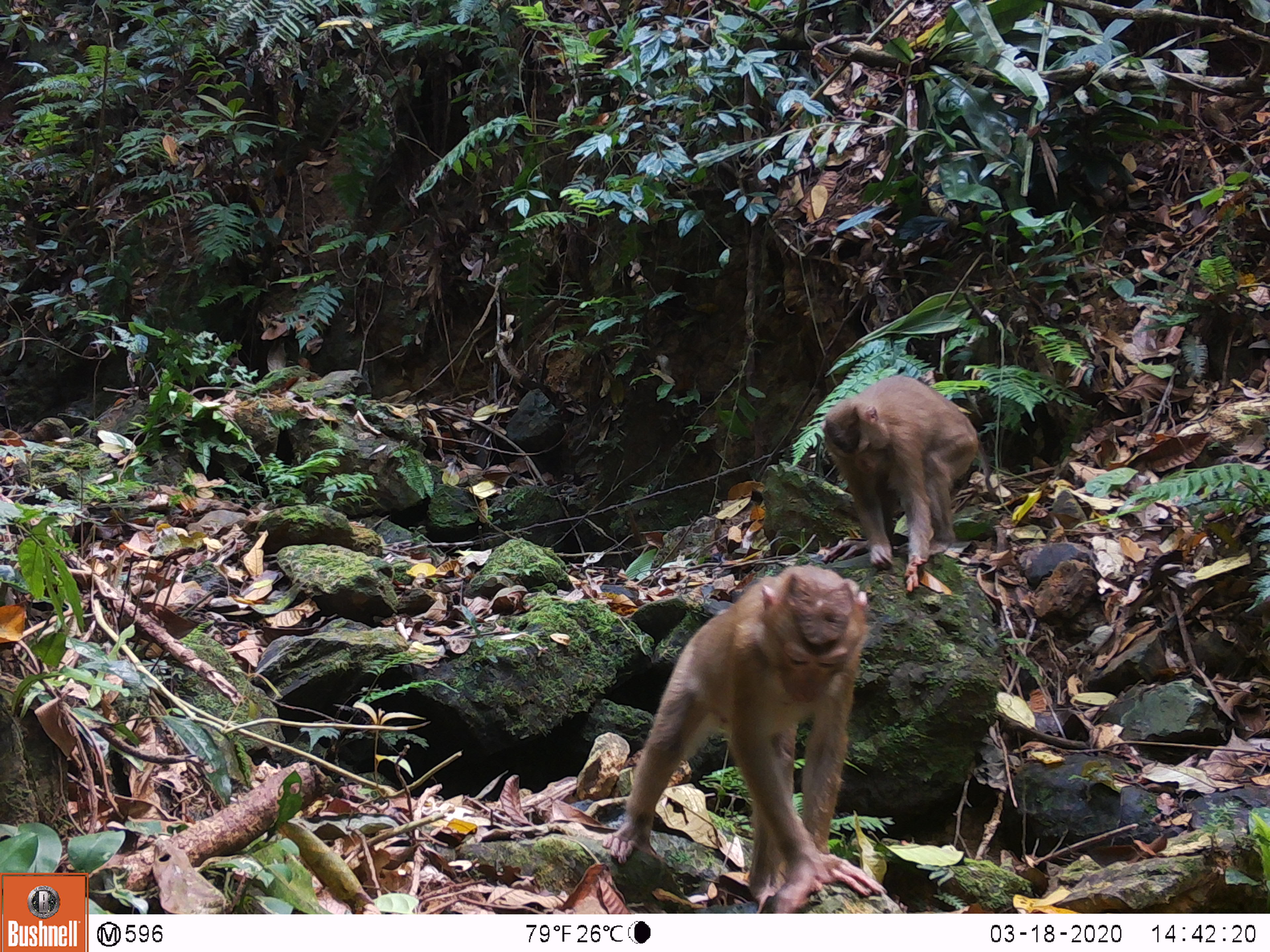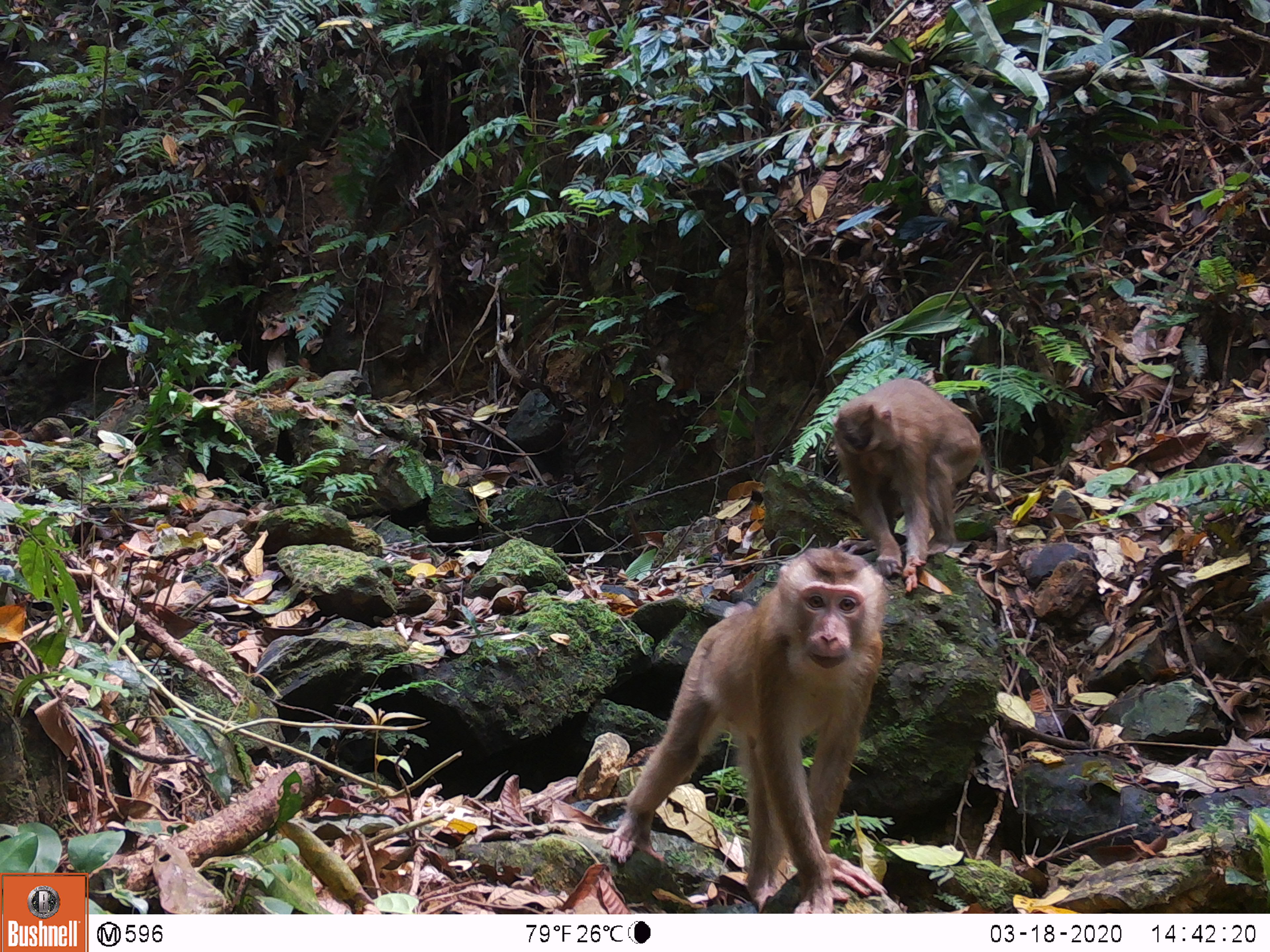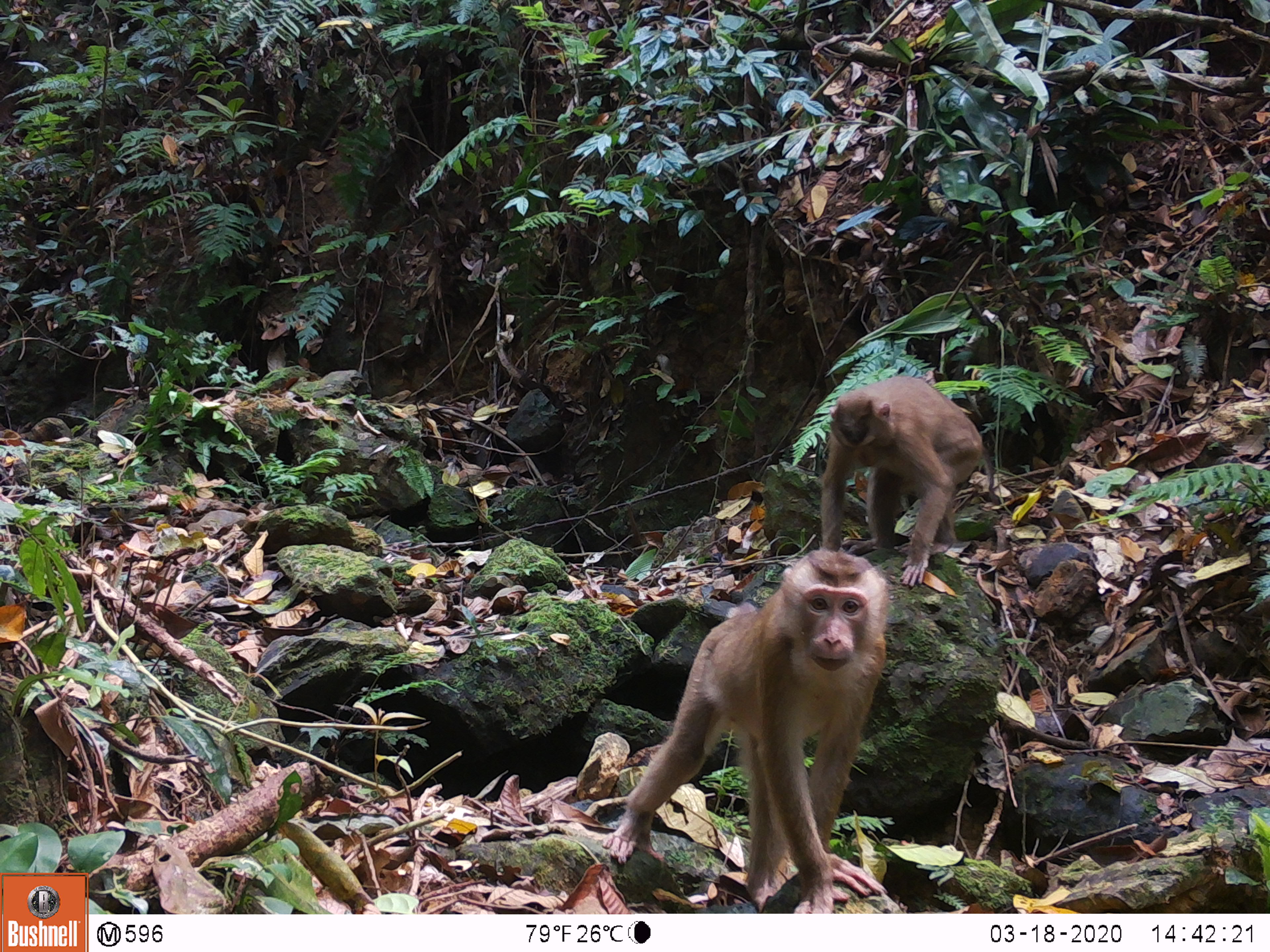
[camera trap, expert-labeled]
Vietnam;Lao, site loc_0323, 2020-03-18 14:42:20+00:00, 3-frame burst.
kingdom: Animalia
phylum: Chordata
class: Mammalia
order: Primates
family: Cercopithecidae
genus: Macaca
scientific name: Macaca nemestrina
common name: pig-tailed macaque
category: pig tailed macaque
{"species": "pig tailed macaque (pig-tailed macaque) (Macaca nemestrina)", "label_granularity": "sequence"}